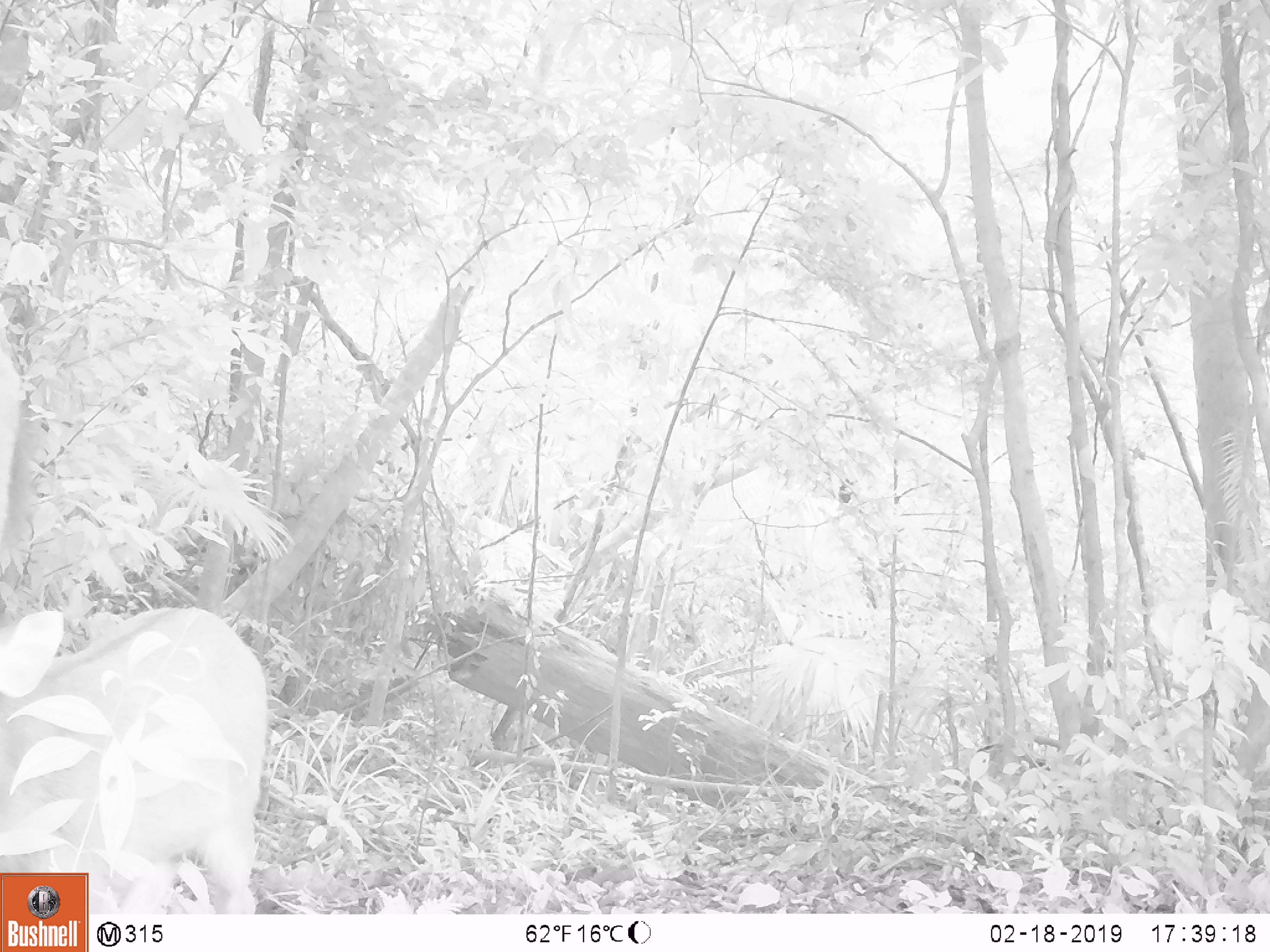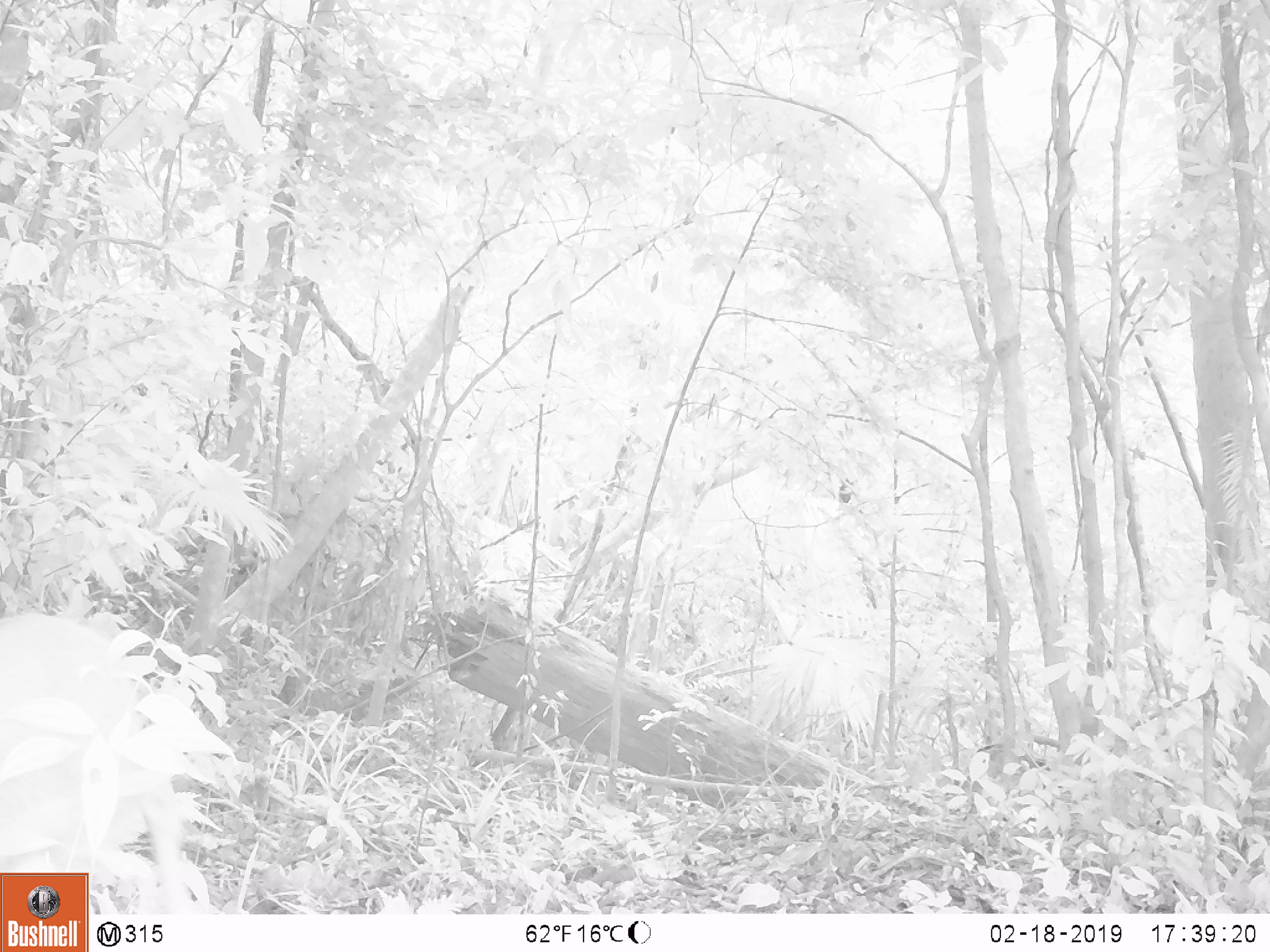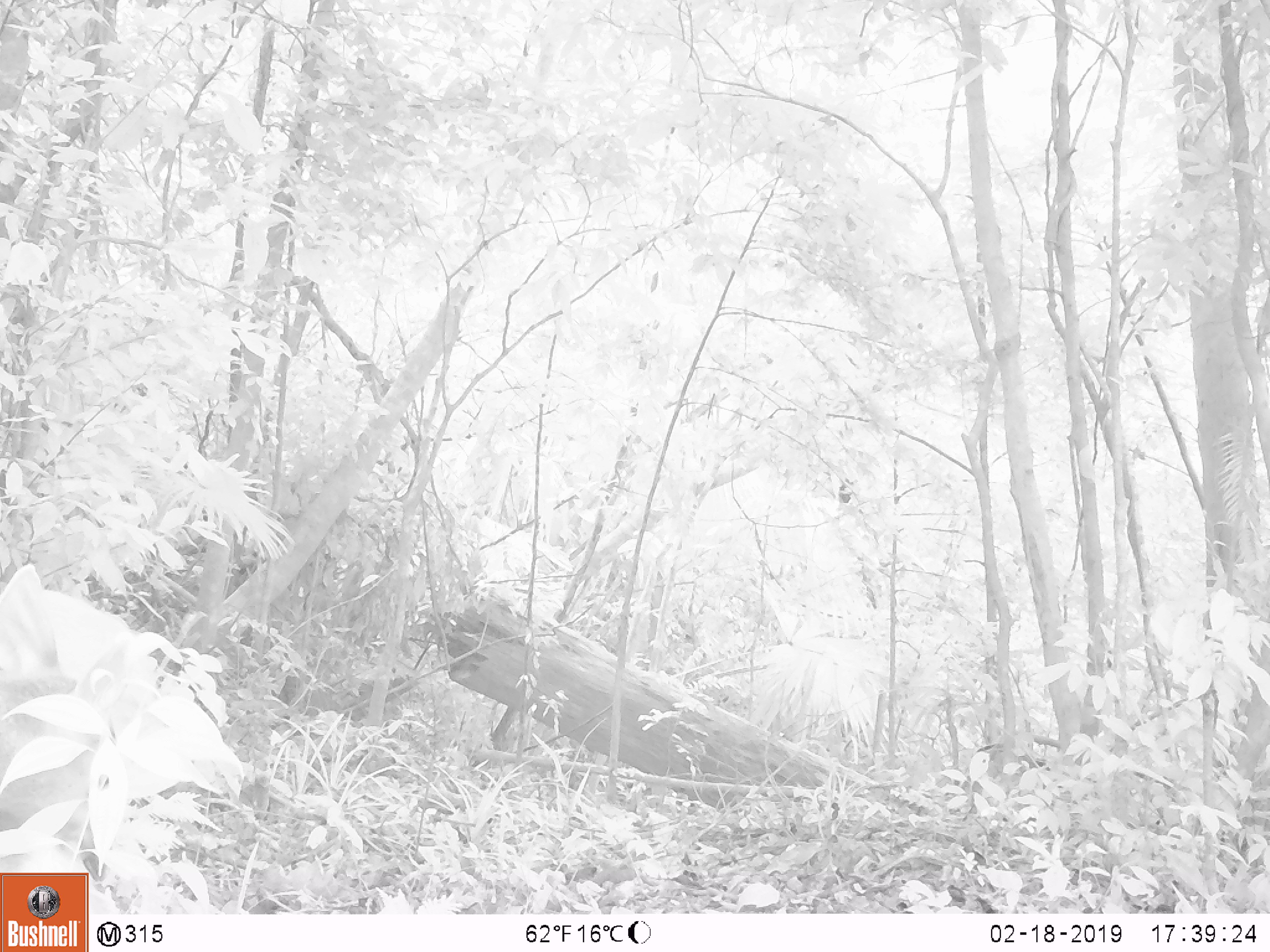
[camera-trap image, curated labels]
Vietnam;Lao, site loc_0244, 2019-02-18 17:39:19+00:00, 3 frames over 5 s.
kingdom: Animalia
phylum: Chordata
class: Mammalia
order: Artiodactyla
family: Cervidae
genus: Rusa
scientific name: Rusa unicolor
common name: sambar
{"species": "sambar (Rusa unicolor)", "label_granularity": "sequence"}